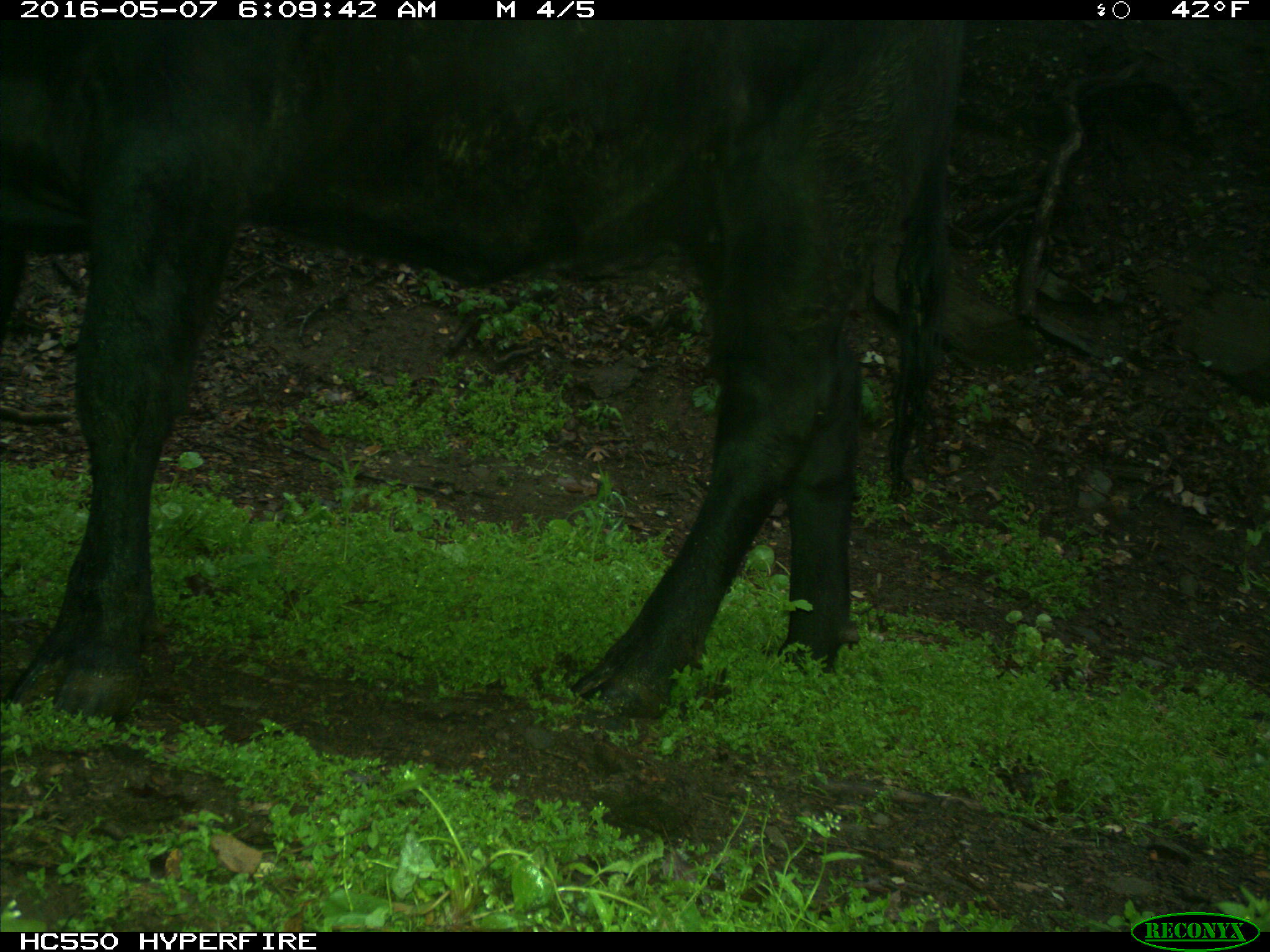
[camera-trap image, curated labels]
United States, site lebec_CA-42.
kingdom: Animalia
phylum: Chordata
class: Mammalia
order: Artiodactyla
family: Bovidae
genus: Bos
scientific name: Bos taurus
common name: domestic cow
Bos taurus (domestic cow).